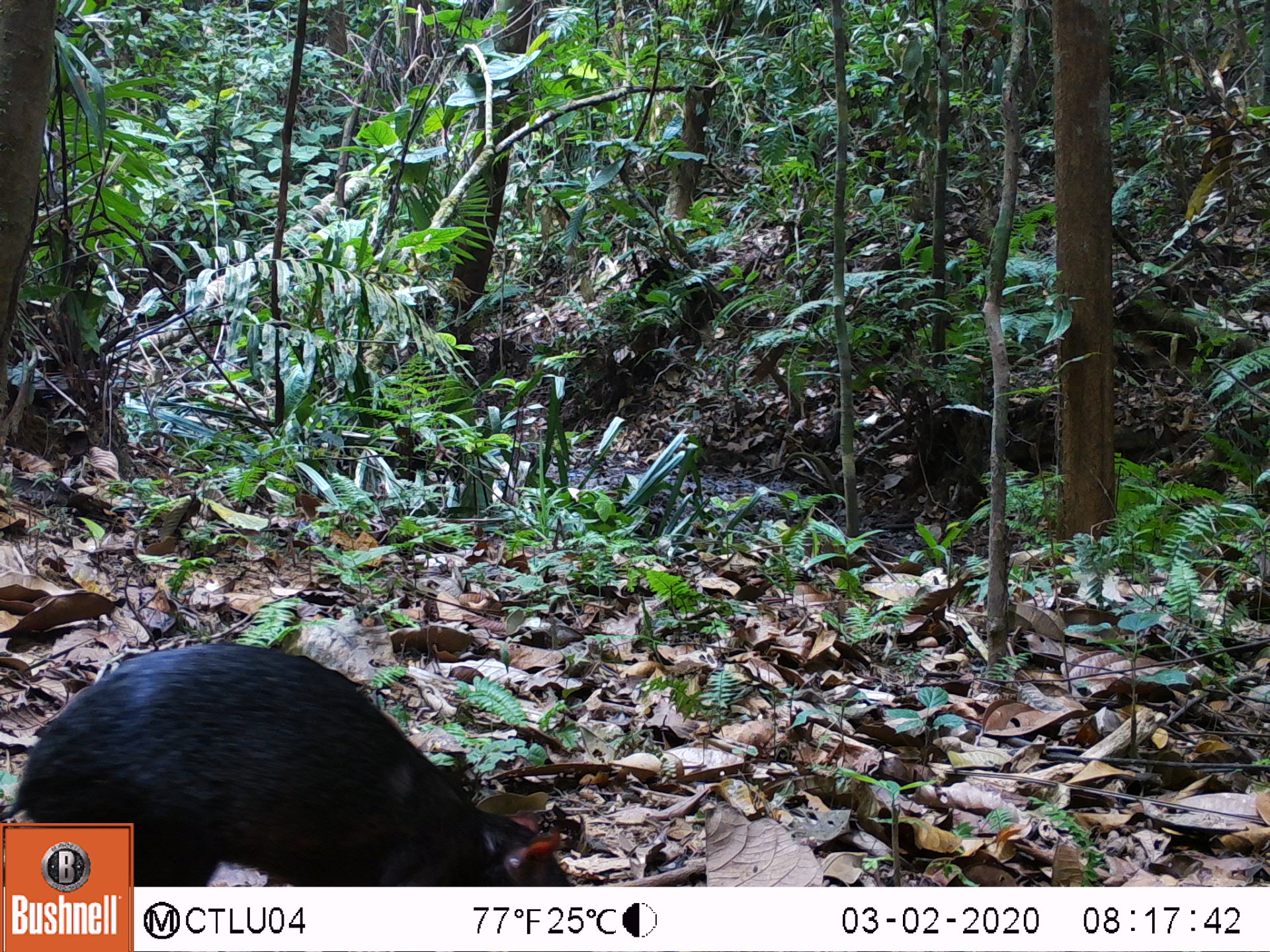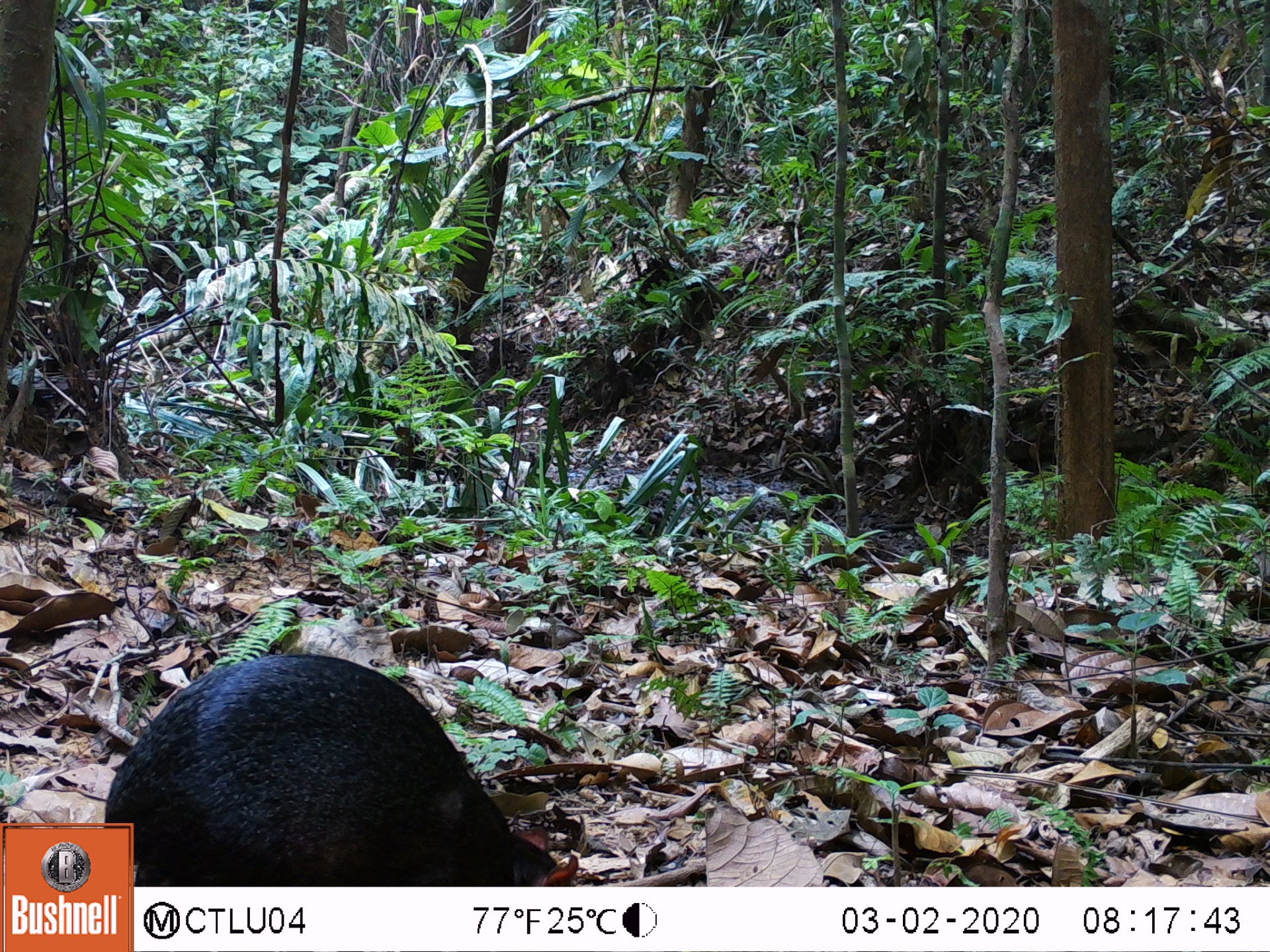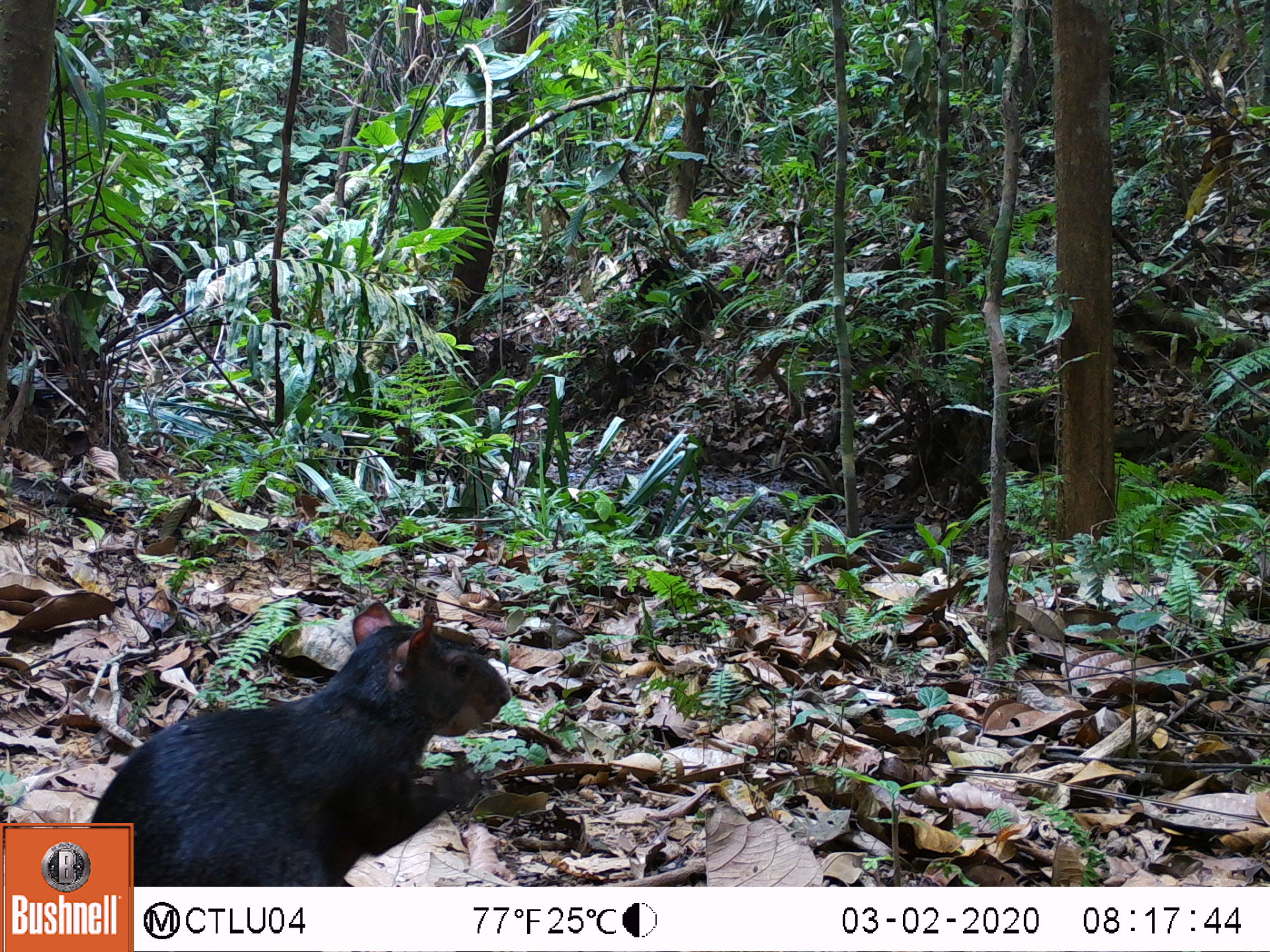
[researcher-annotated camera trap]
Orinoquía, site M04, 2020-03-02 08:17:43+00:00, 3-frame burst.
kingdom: Animalia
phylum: Chordata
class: Mammalia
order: Rodentia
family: Dasyproctidae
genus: Dasyprocta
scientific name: Dasyprocta fuliginosa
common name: black agouti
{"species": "black agouti (Dasyprocta fuliginosa)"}